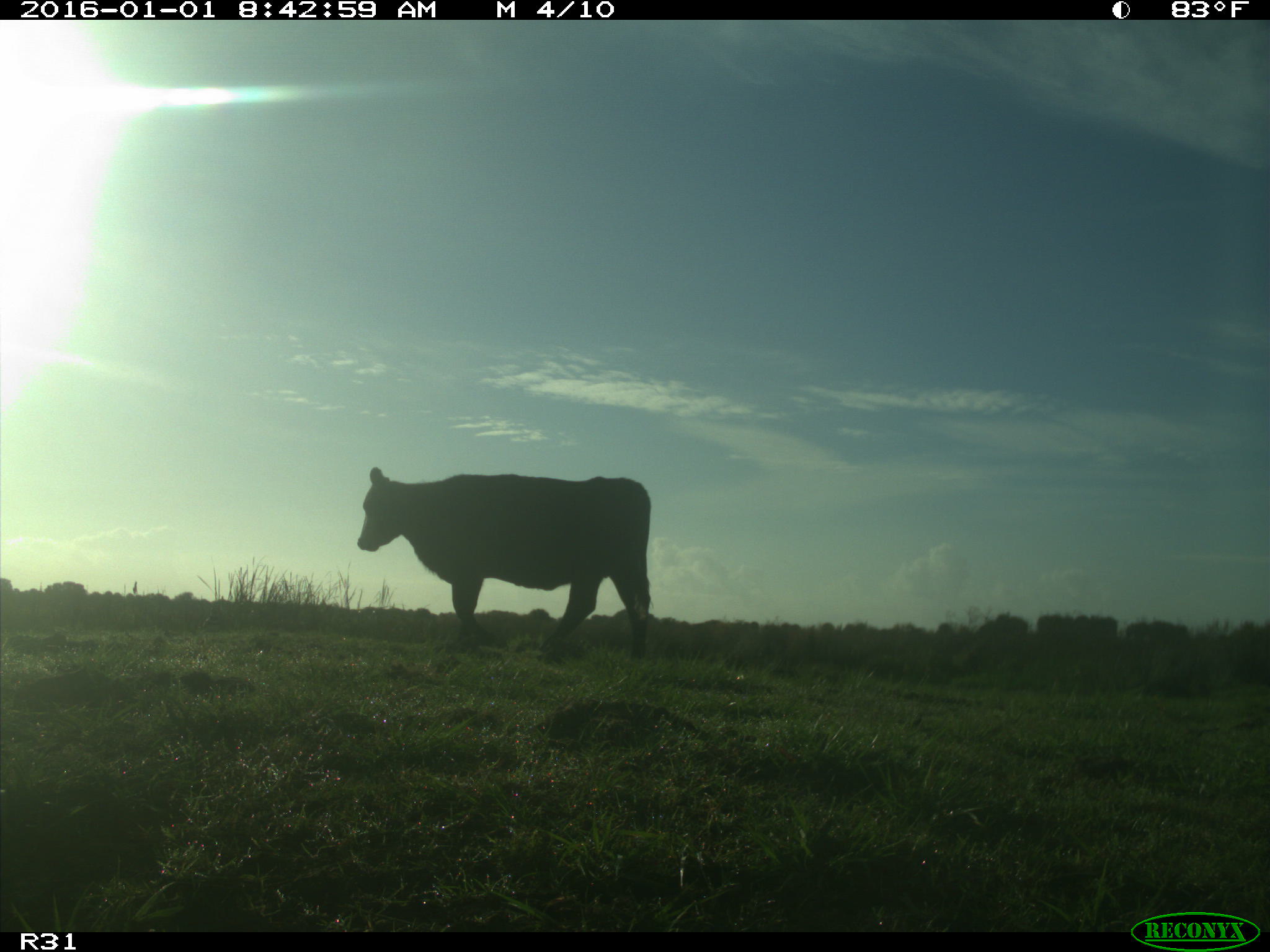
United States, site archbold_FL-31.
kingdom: Animalia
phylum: Chordata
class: Mammalia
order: Artiodactyla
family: Bovidae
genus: Bos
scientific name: Bos taurus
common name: domestic cow